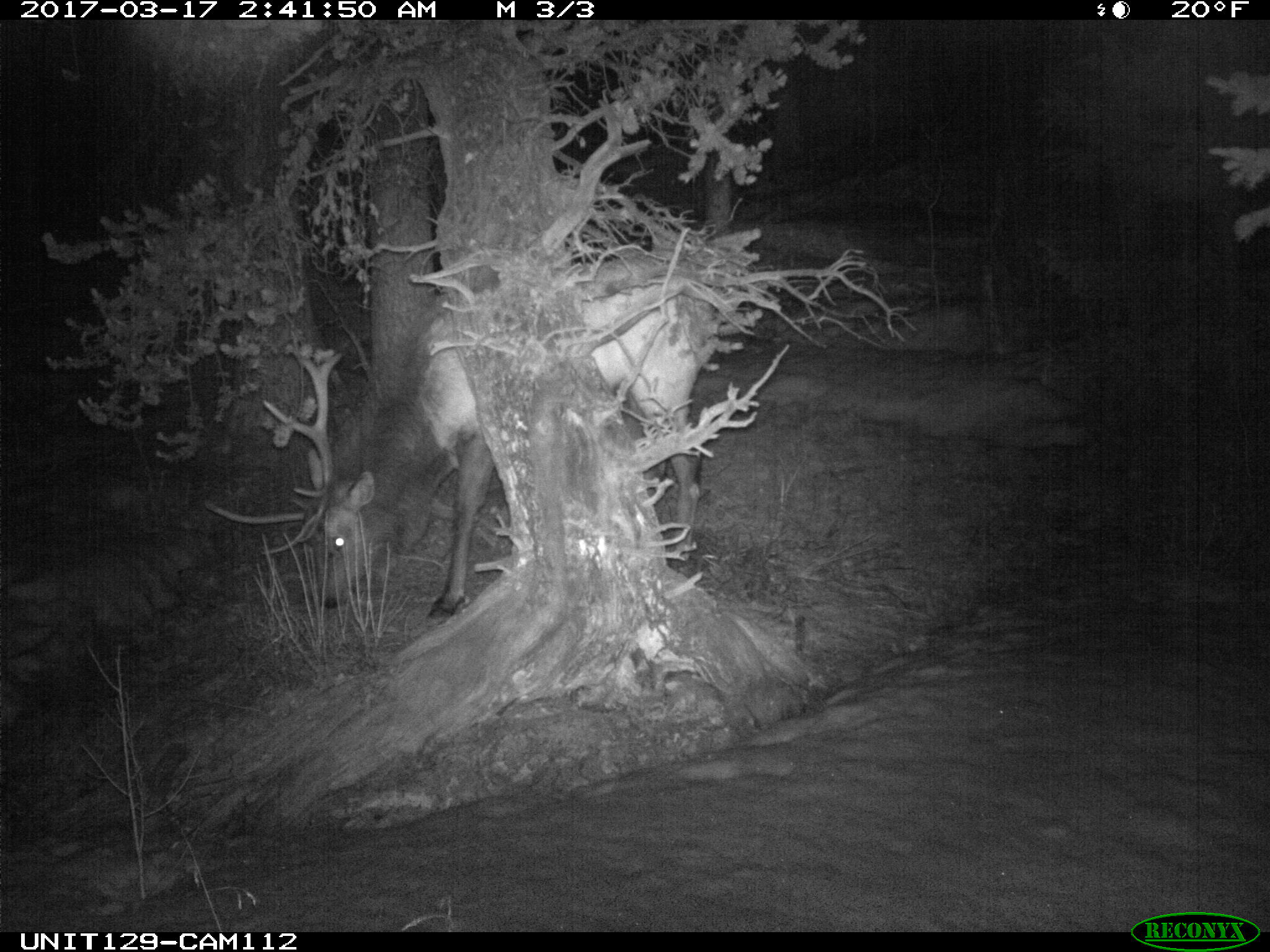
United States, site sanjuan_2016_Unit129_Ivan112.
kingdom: Animalia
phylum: Chordata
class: Mammalia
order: Artiodactyla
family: Cervidae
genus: Cervus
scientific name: Cervus elaphus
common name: red deer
Cervus elaphus (red deer).